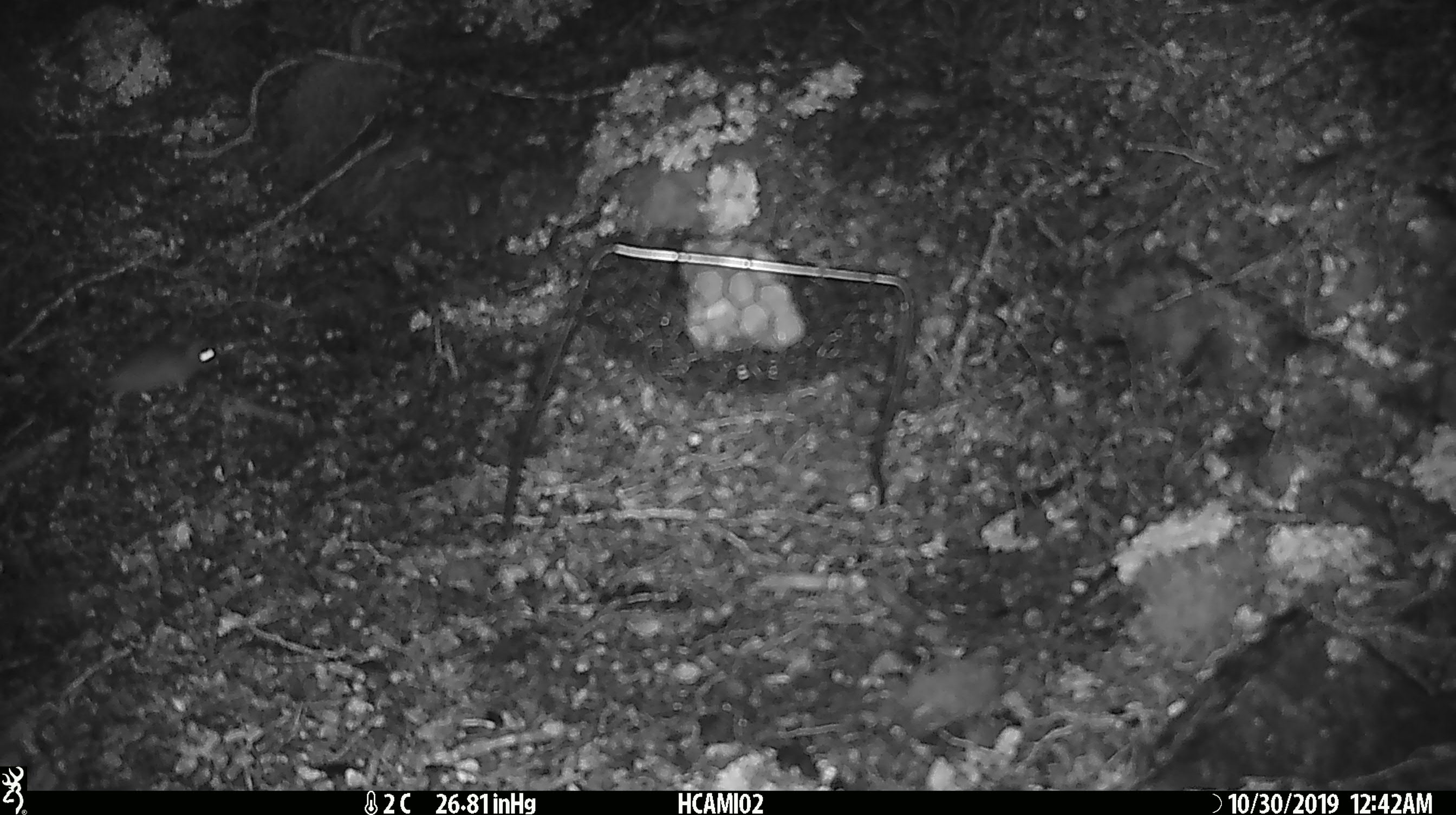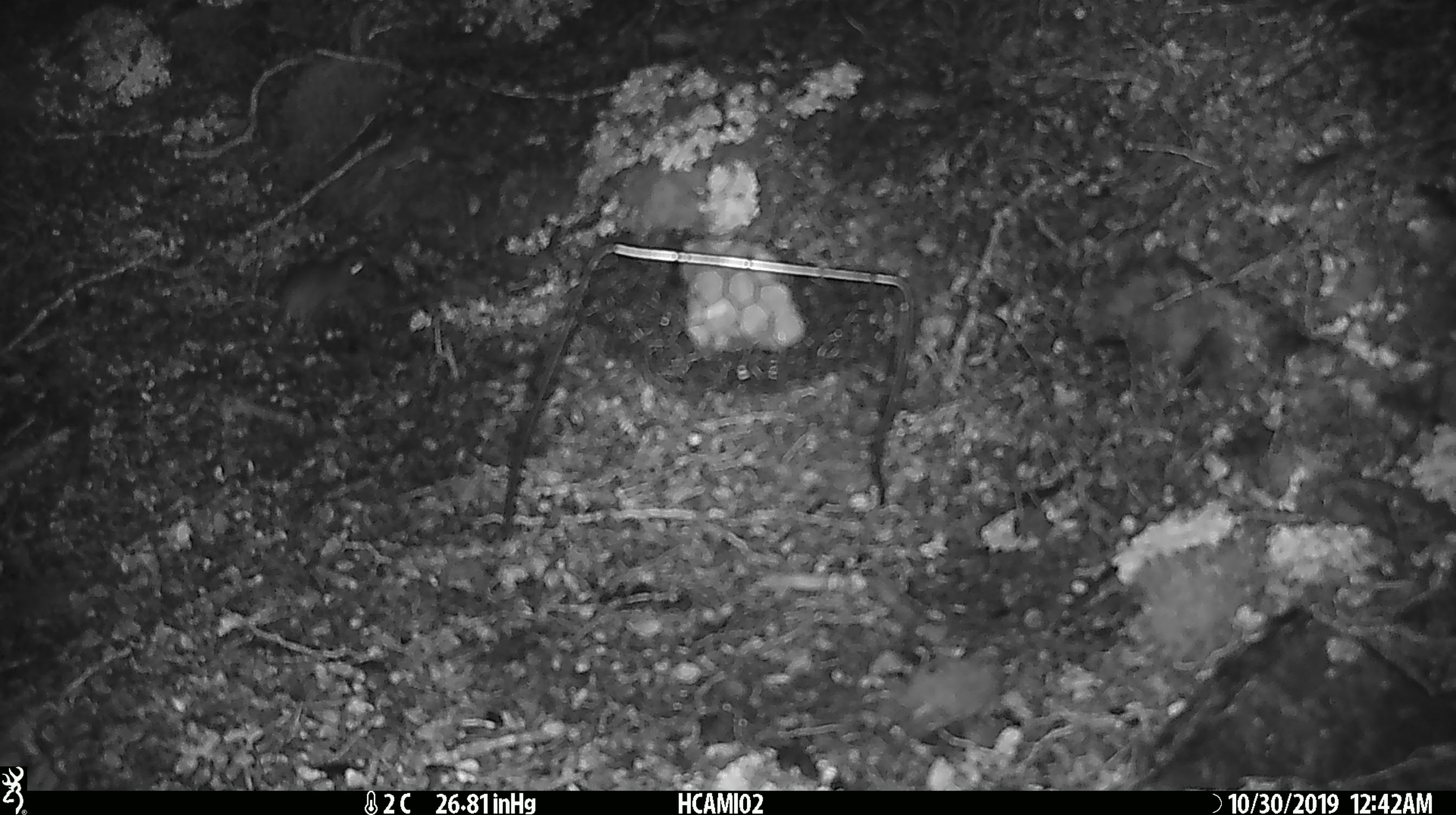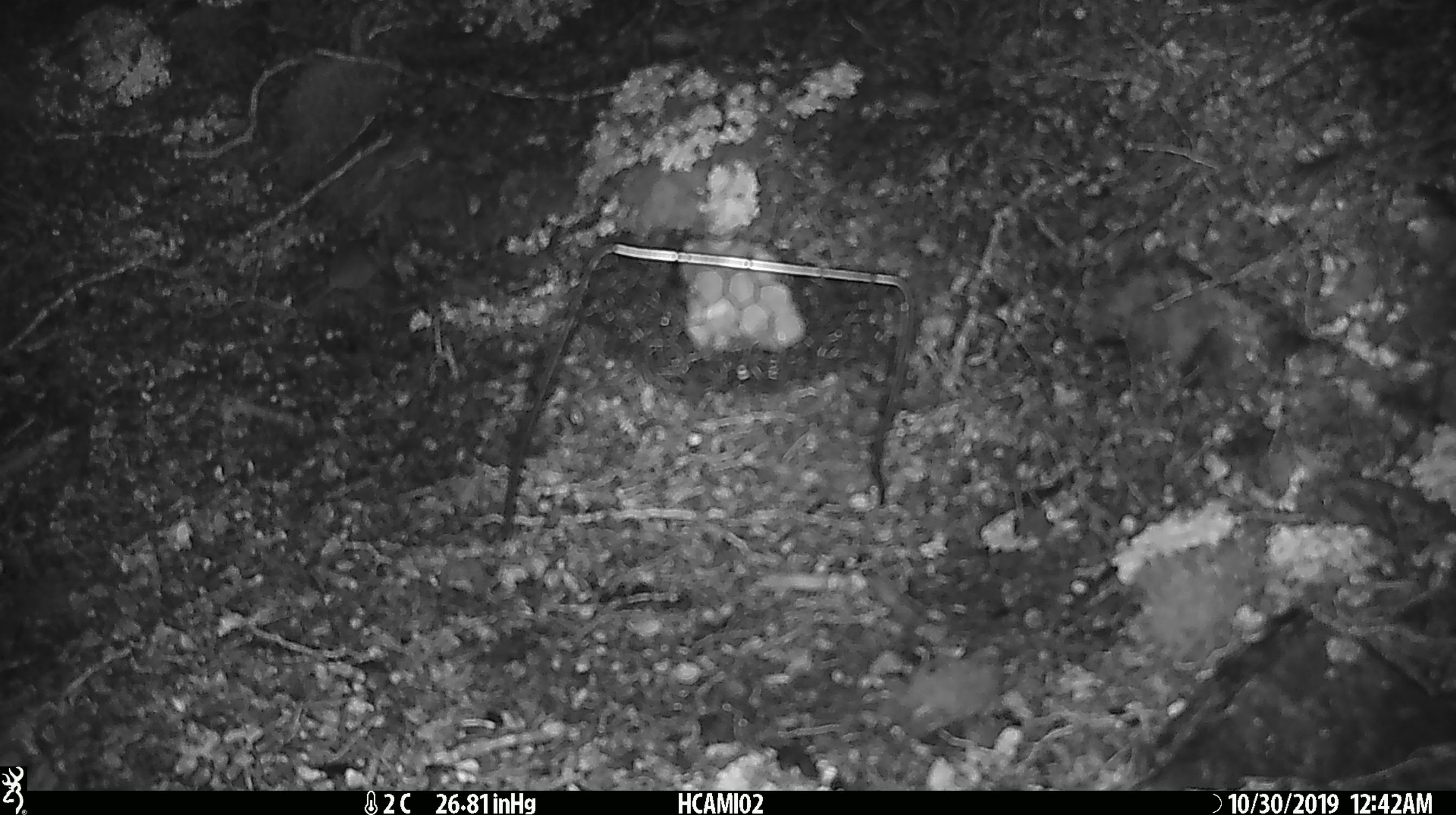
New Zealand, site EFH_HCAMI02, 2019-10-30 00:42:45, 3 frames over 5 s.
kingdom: Animalia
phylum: Chordata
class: Mammalia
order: Rodentia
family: Muridae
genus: Mus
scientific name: Mus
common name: mouse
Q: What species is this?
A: Mouse (Mus).